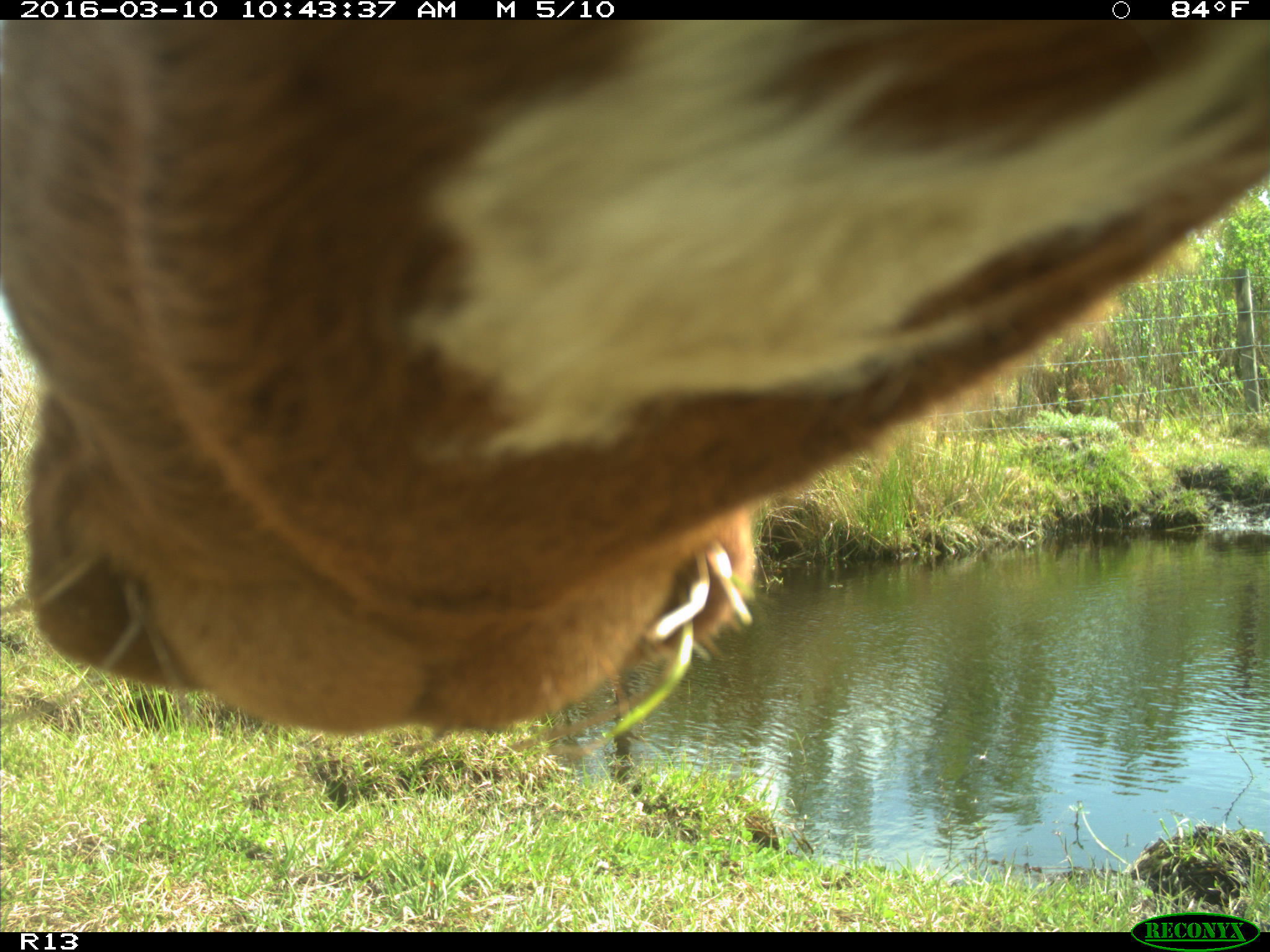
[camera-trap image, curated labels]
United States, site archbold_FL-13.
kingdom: Animalia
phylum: Chordata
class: Mammalia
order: Artiodactyla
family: Bovidae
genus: Bos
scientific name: Bos taurus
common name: domestic cow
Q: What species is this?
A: Bos taurus (domestic cow).